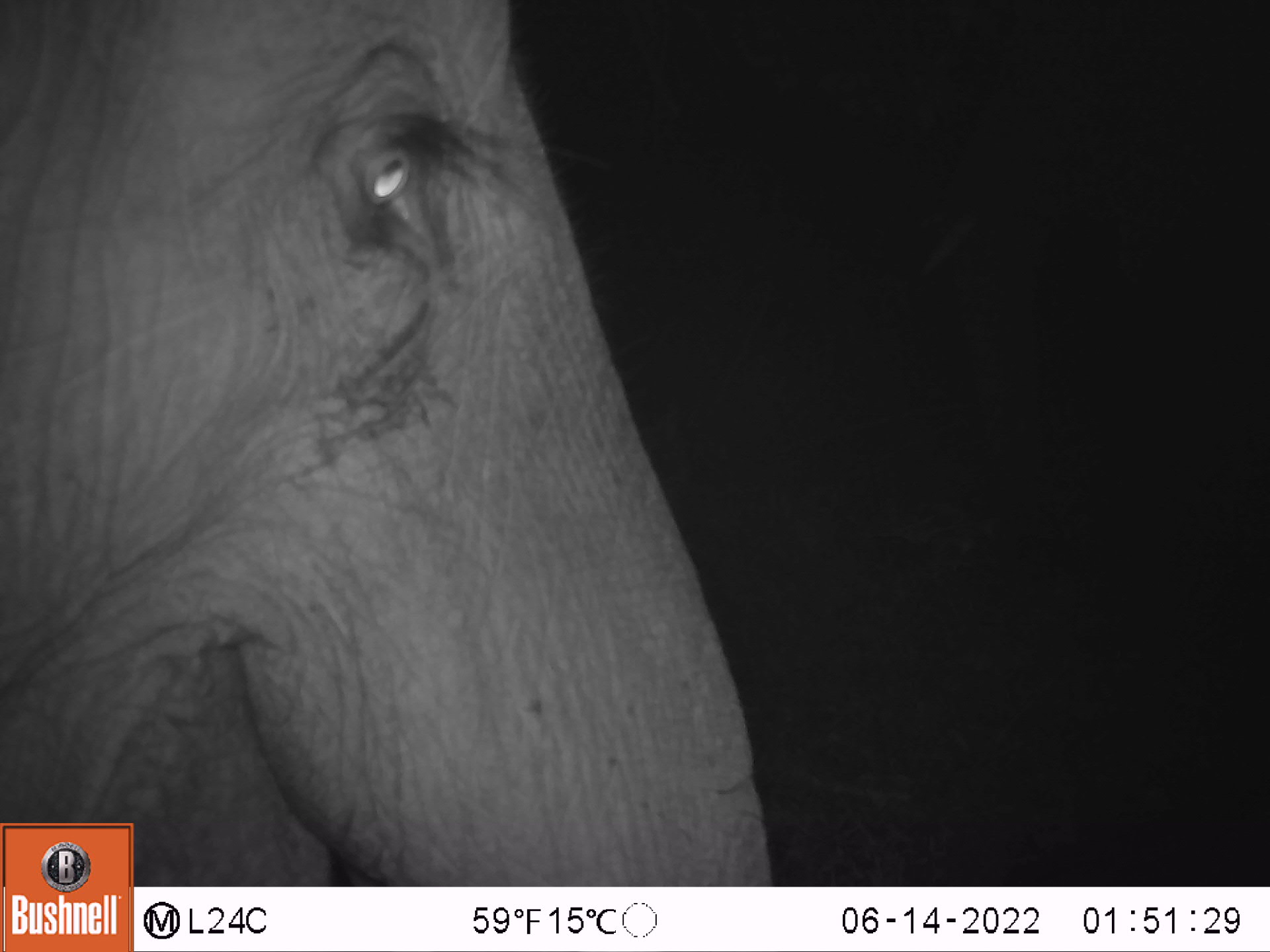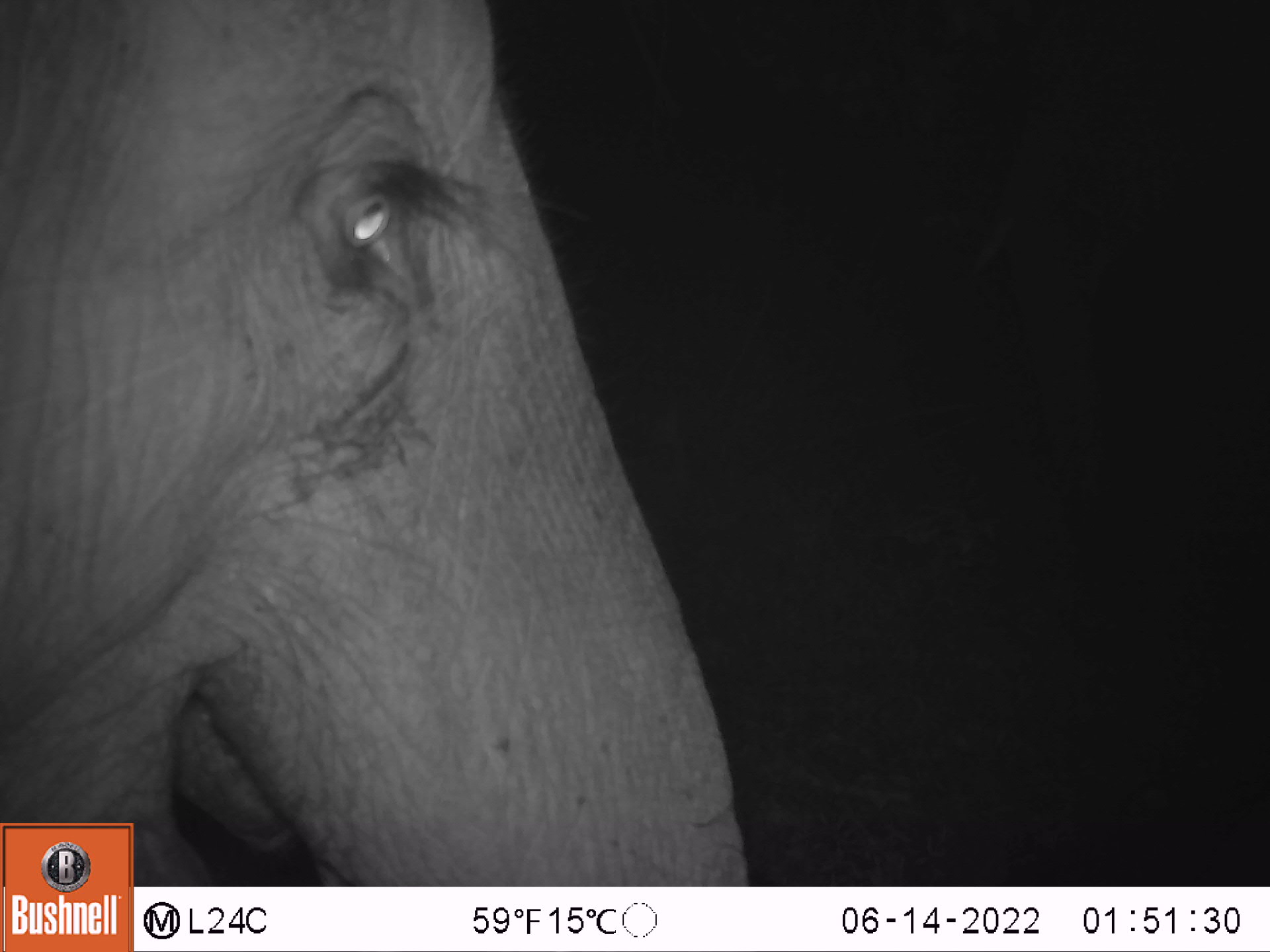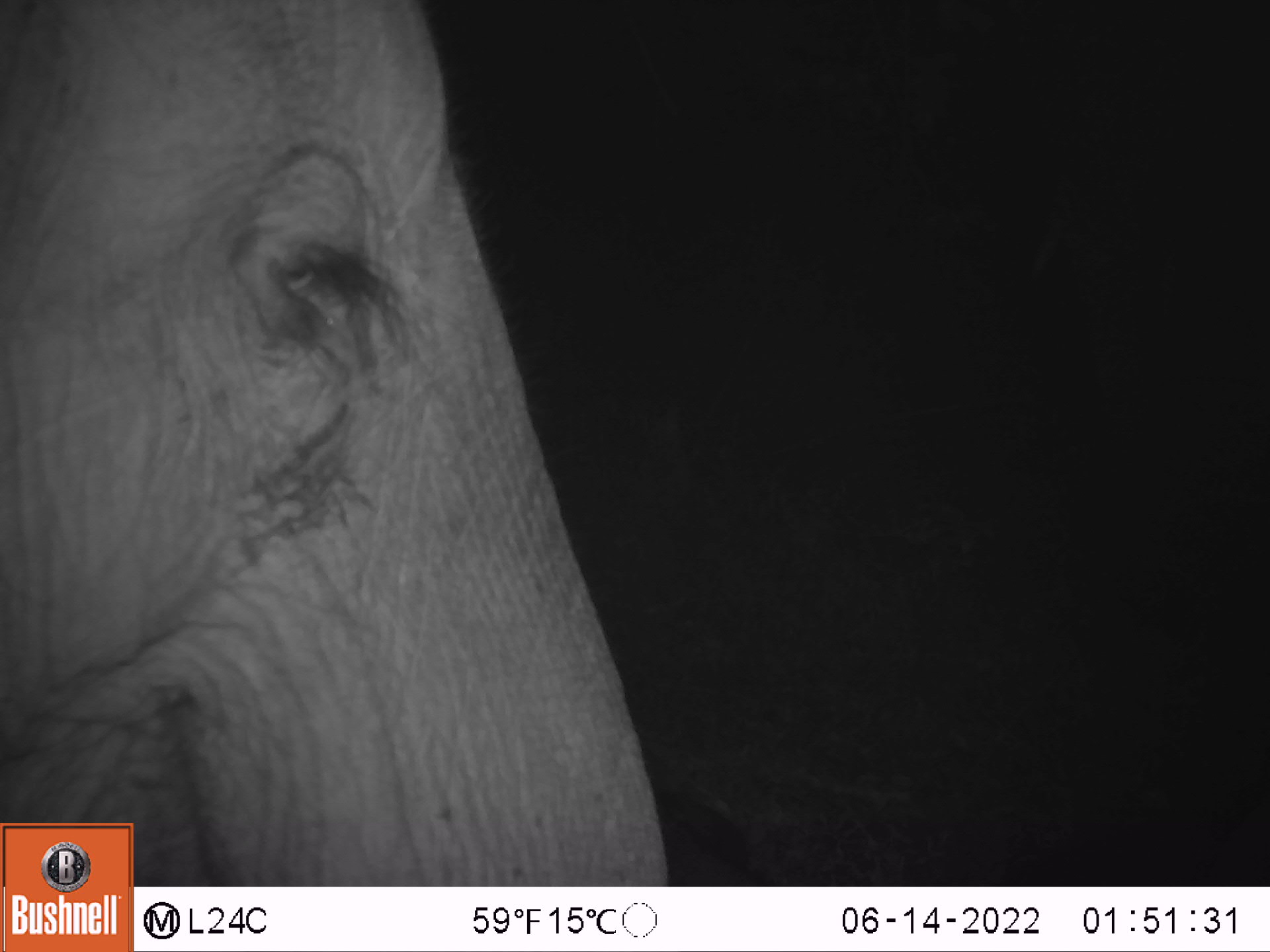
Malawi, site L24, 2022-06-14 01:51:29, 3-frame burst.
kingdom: Animalia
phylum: Chordata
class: Mammalia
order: Proboscidea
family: Elephantidae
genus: Loxodonta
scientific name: Loxodonta africana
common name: african savanna elephant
African savanna elephant (Loxodonta africana), count 1.